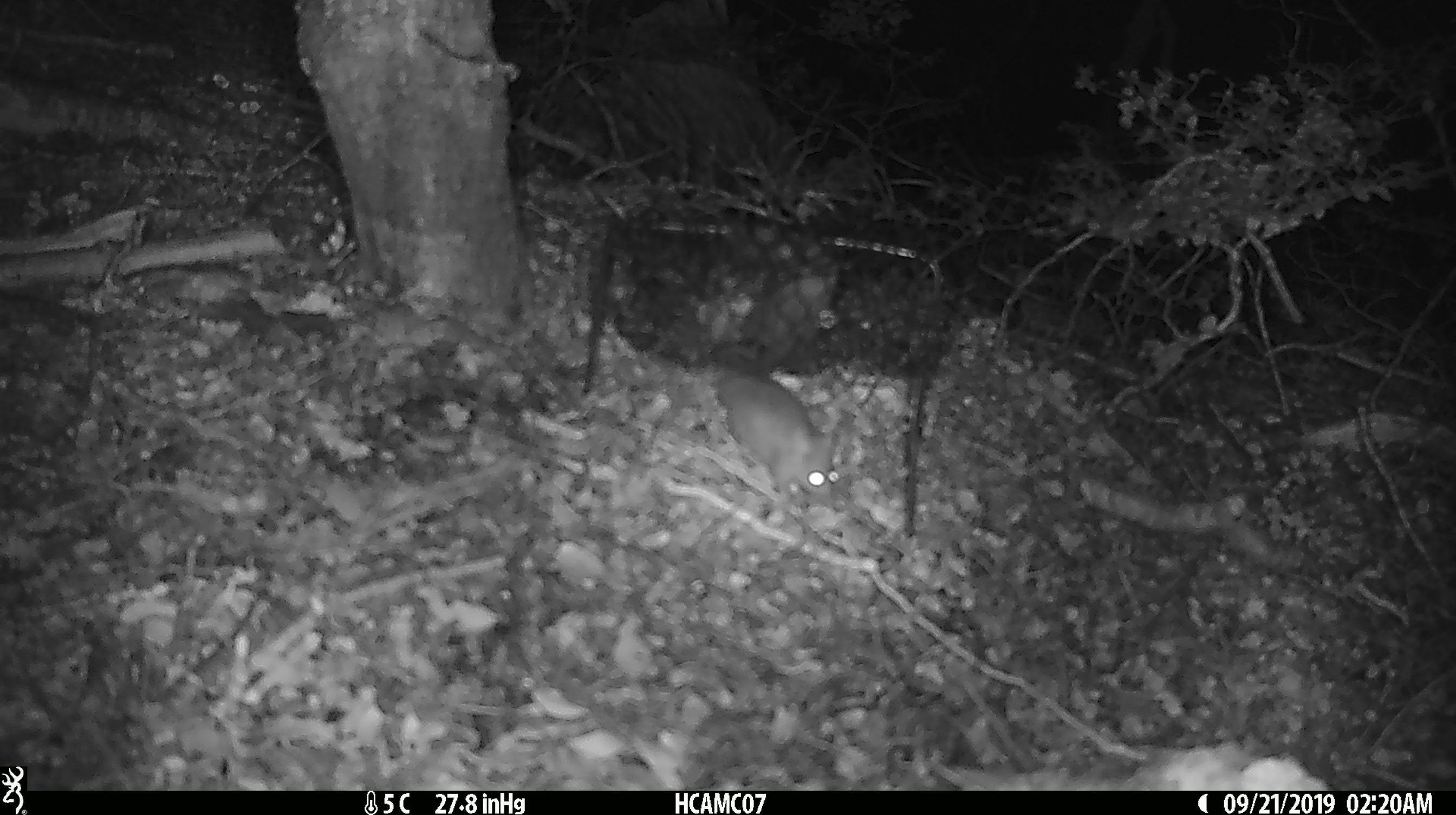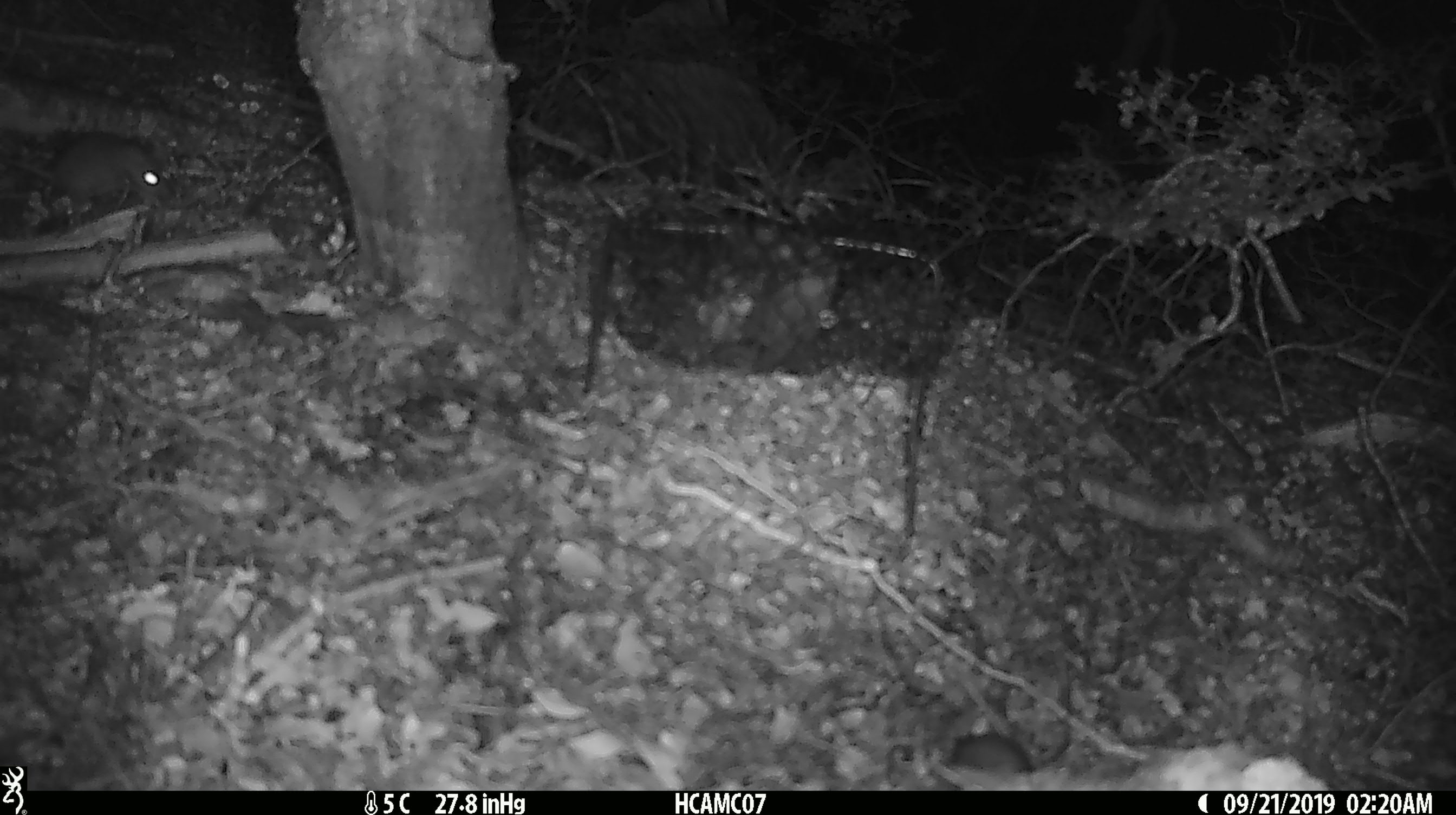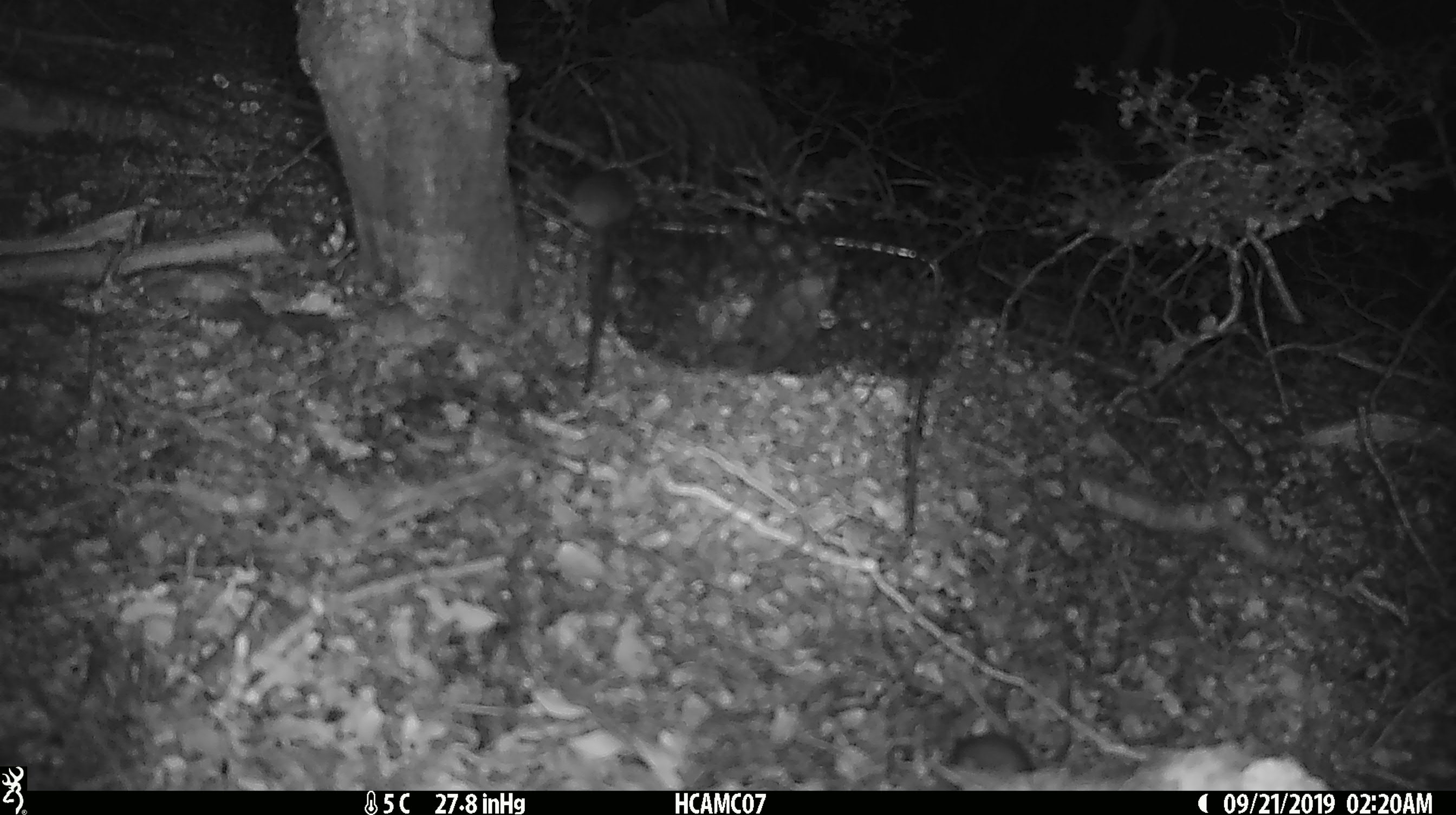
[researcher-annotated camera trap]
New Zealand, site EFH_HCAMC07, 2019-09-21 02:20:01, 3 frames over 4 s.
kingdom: Animalia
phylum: Chordata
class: Mammalia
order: Rodentia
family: Muridae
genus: Mus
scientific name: Mus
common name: mouse